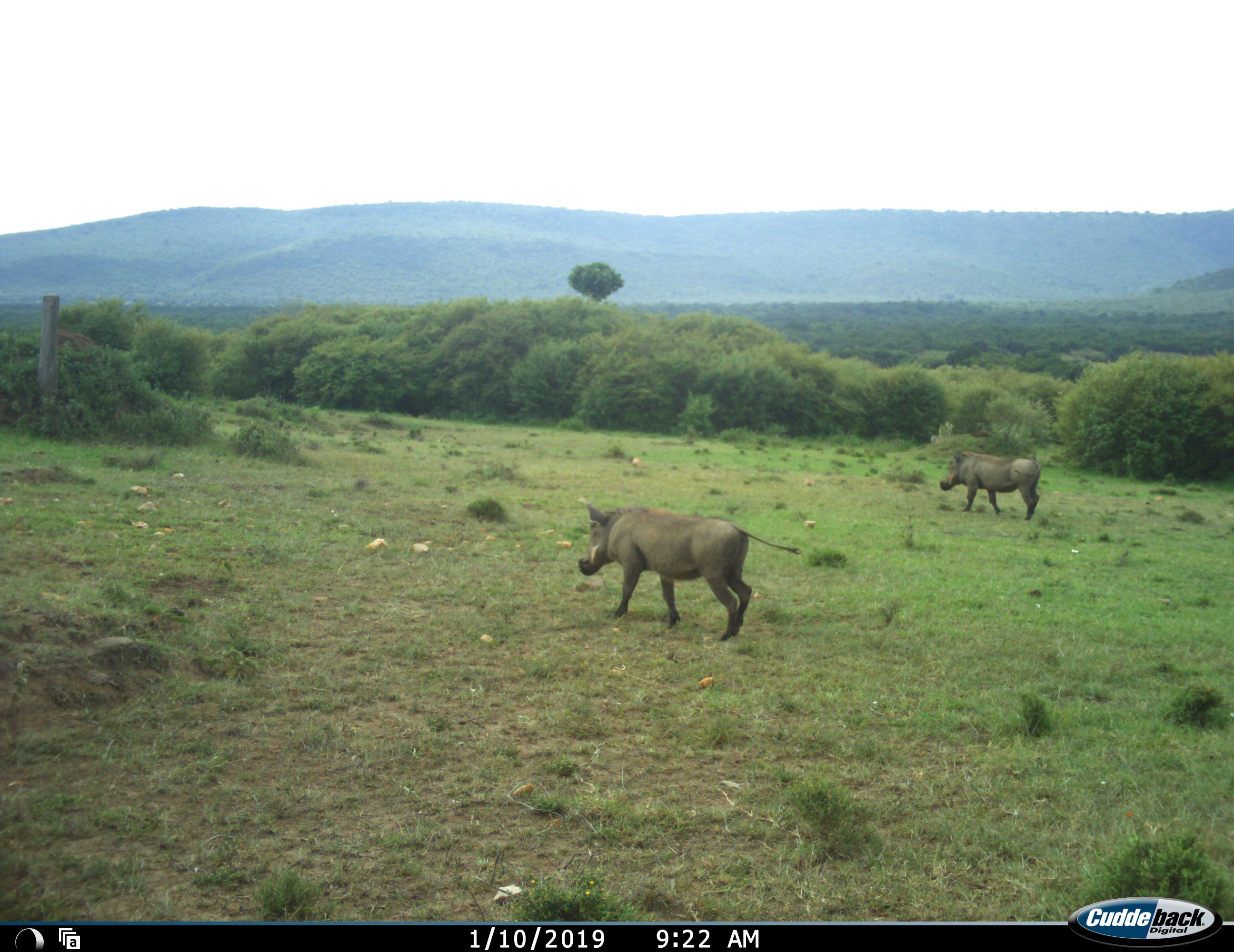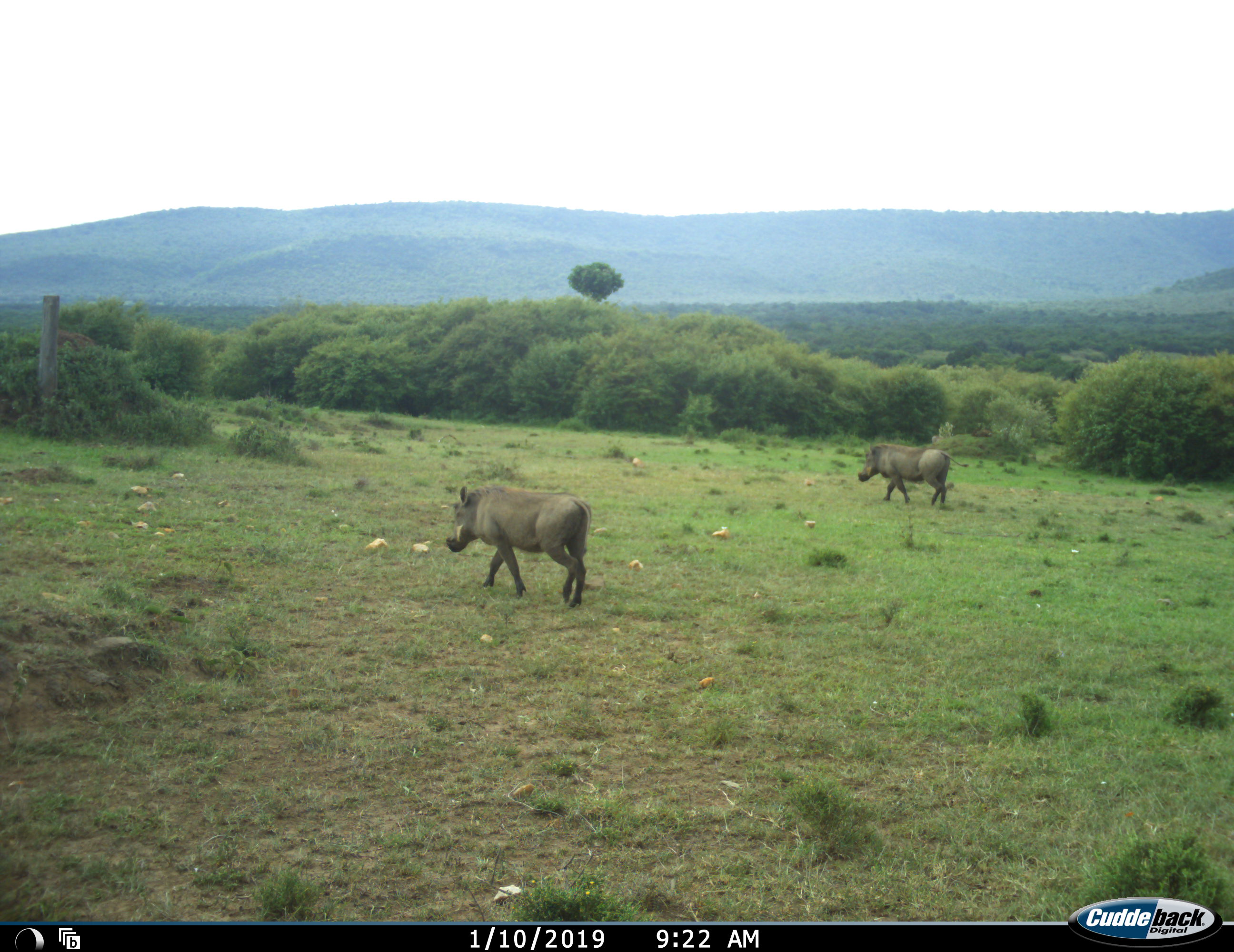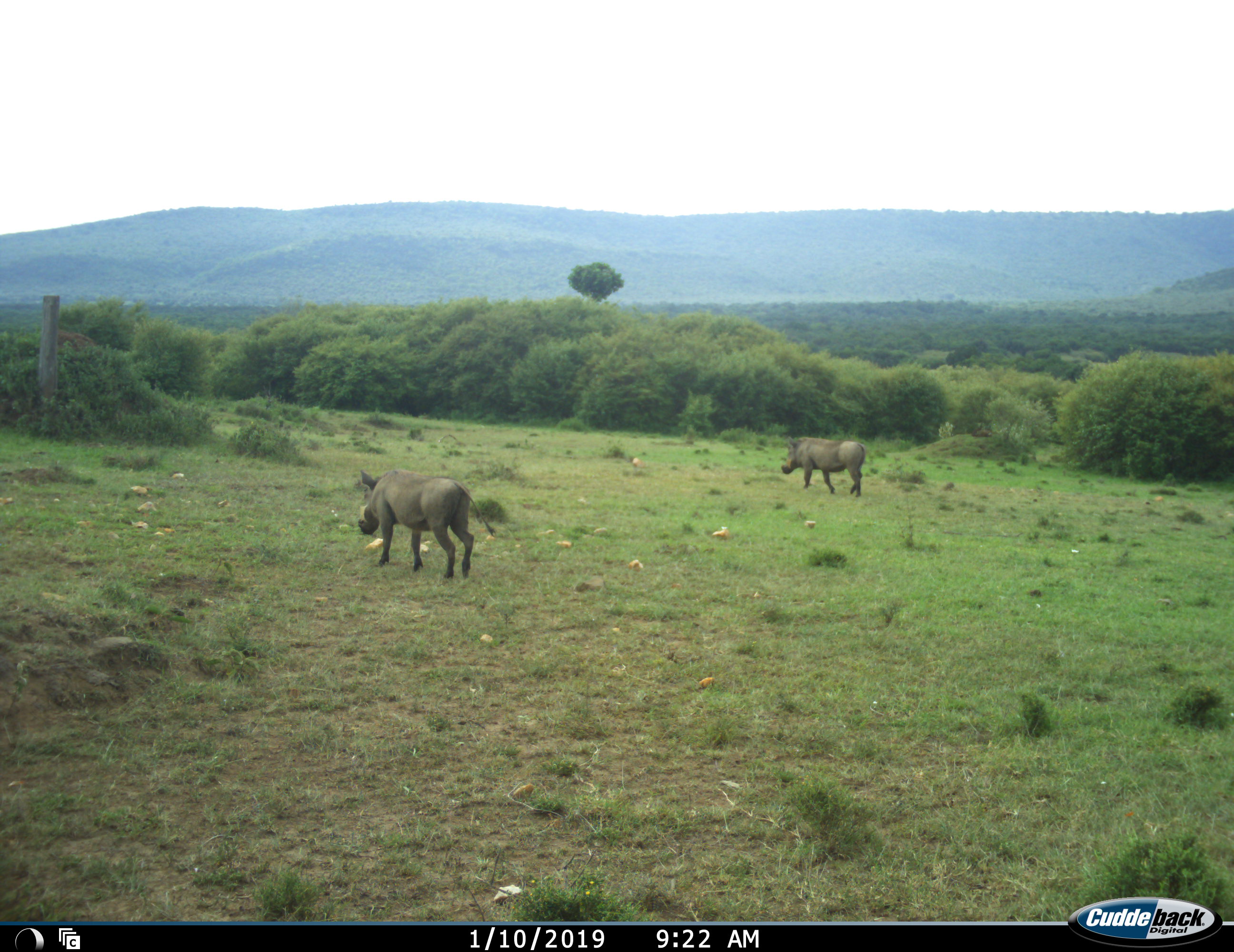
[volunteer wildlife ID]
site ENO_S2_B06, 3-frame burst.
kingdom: Animalia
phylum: Chordata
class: Mammalia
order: Artiodactyla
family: Suidae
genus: Phacochoerus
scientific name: Phacochoerus africanus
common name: warthog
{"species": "warthog (Phacochoerus africanus)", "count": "2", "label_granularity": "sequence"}